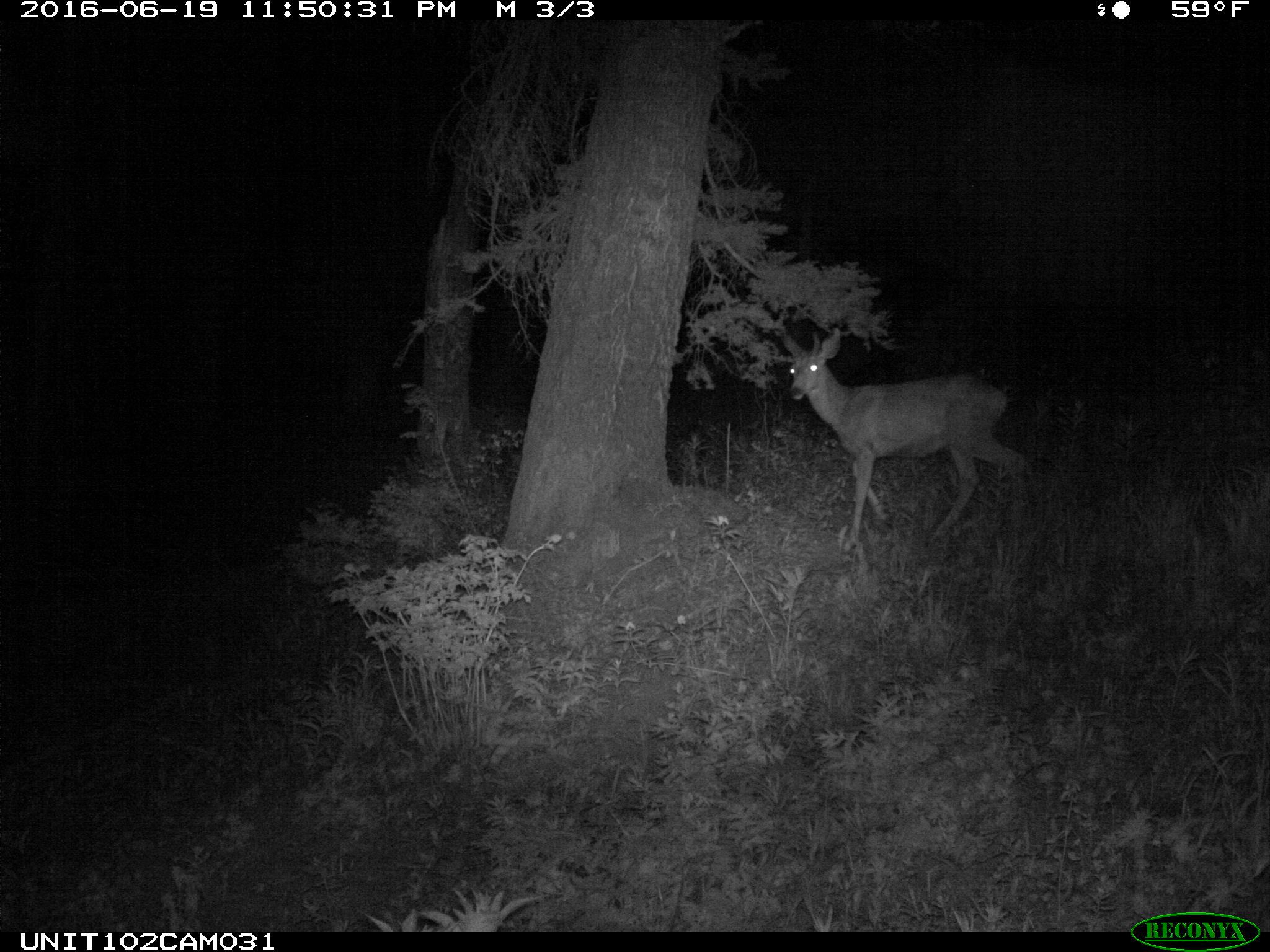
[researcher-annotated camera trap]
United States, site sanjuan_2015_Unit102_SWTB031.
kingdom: Animalia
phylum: Chordata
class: Mammalia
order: Artiodactyla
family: Cervidae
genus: Odocoileus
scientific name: Odocoileus hemionus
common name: mule deer